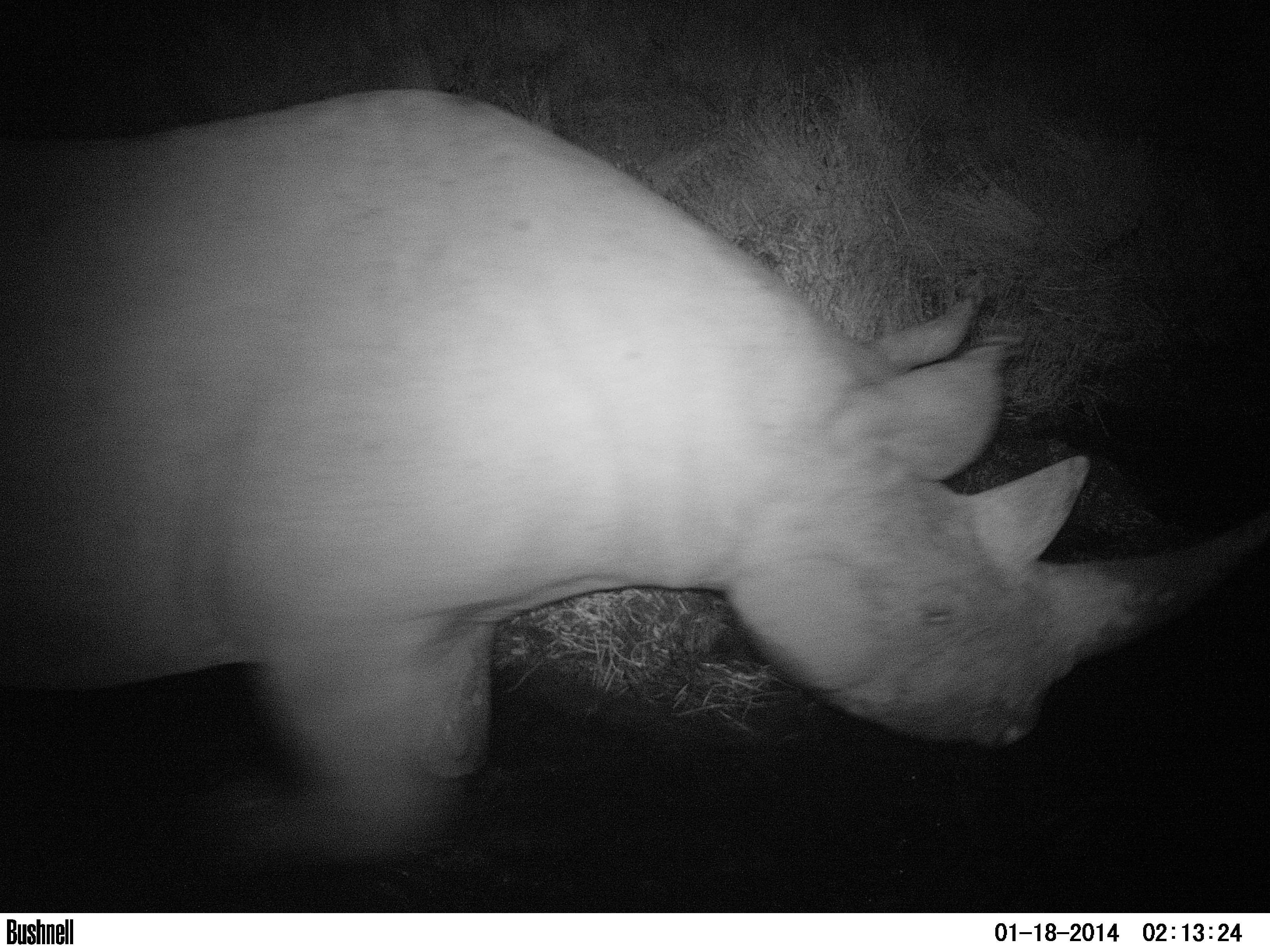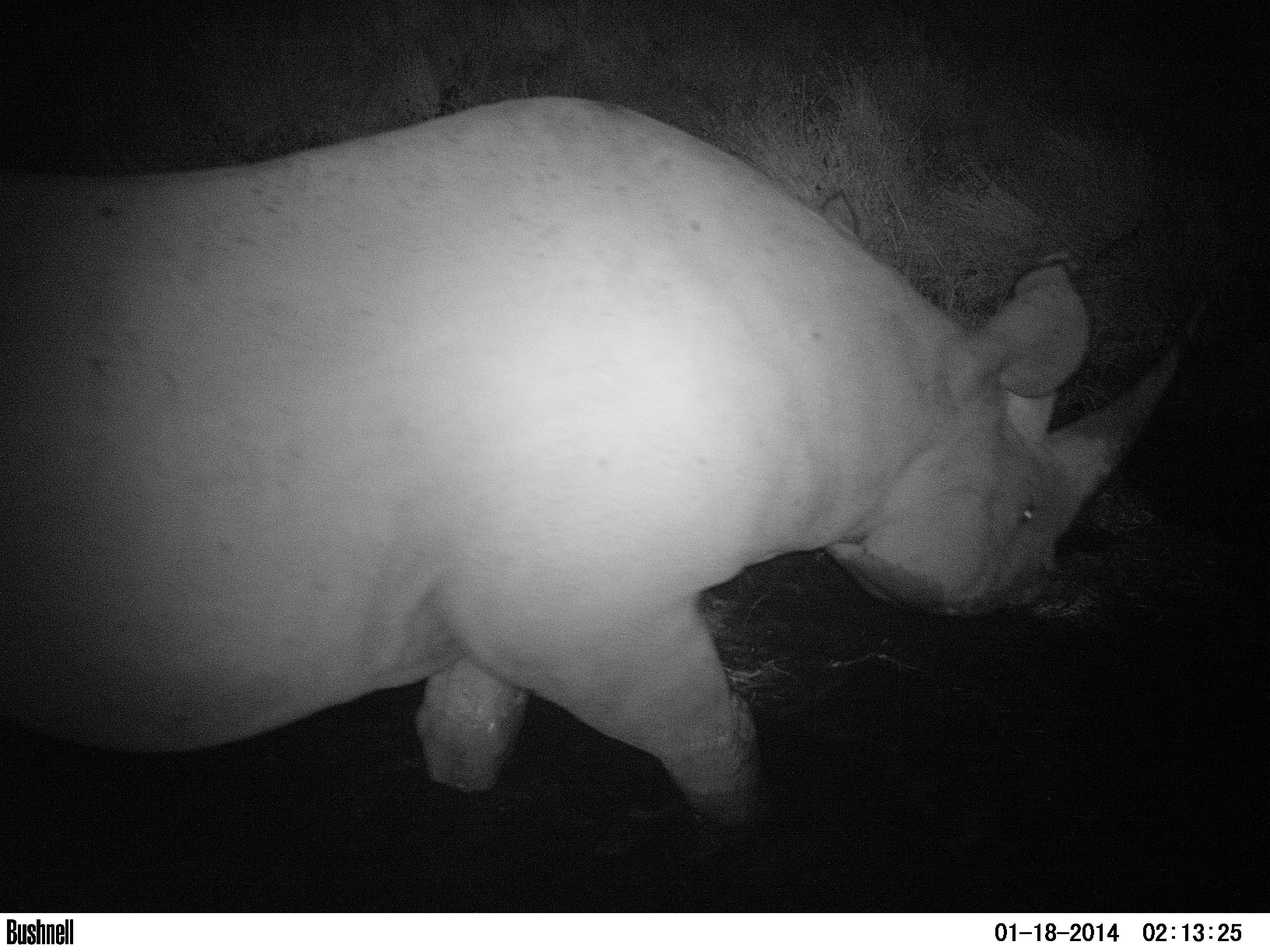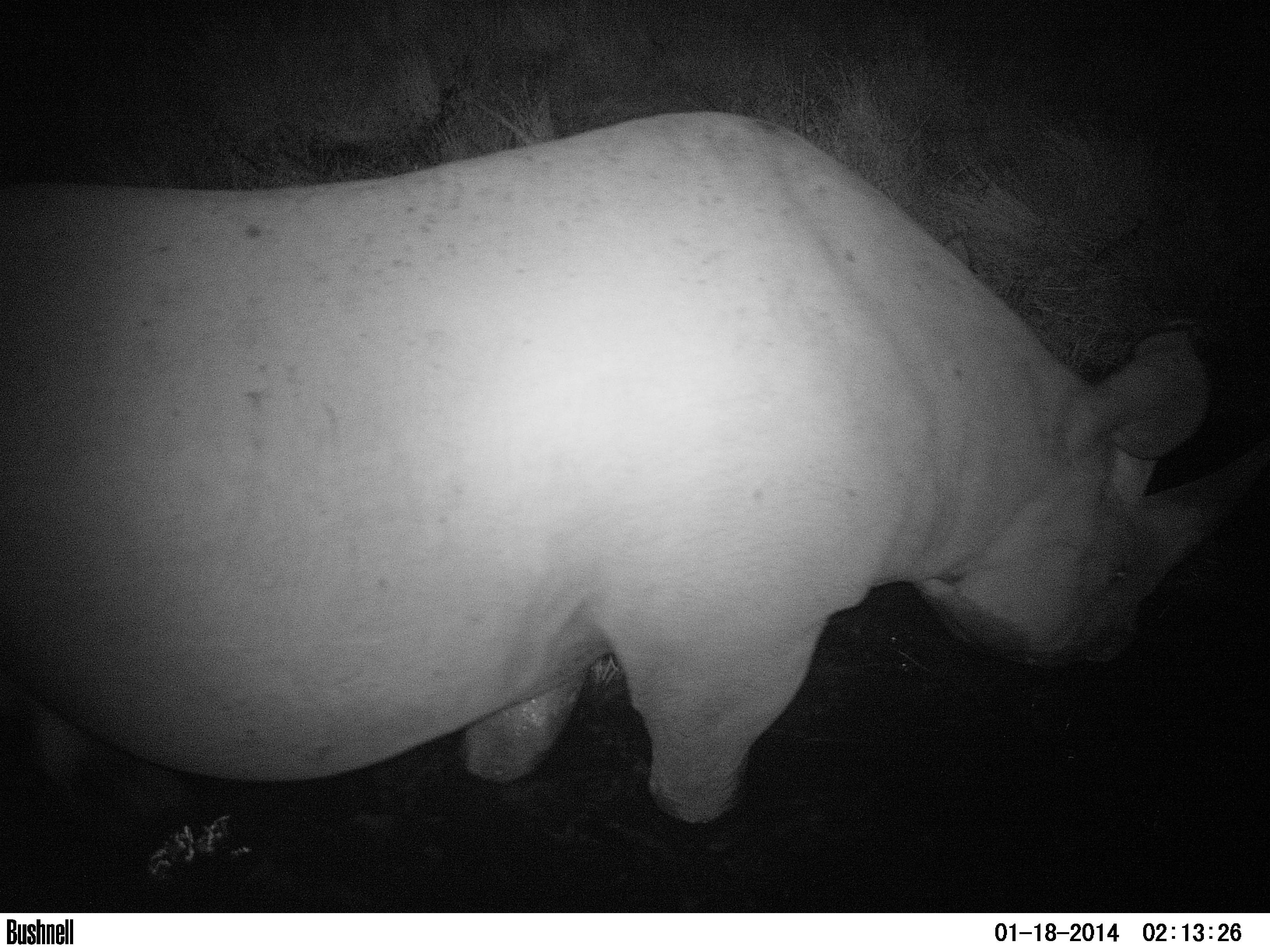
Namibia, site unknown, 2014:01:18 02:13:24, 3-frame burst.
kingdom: Animalia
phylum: Chordata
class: Mammalia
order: Perissodactyla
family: Rhinocerotidae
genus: Diceros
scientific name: Diceros bicornis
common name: black rhinoceros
Diceros bicornis (black rhinoceros).